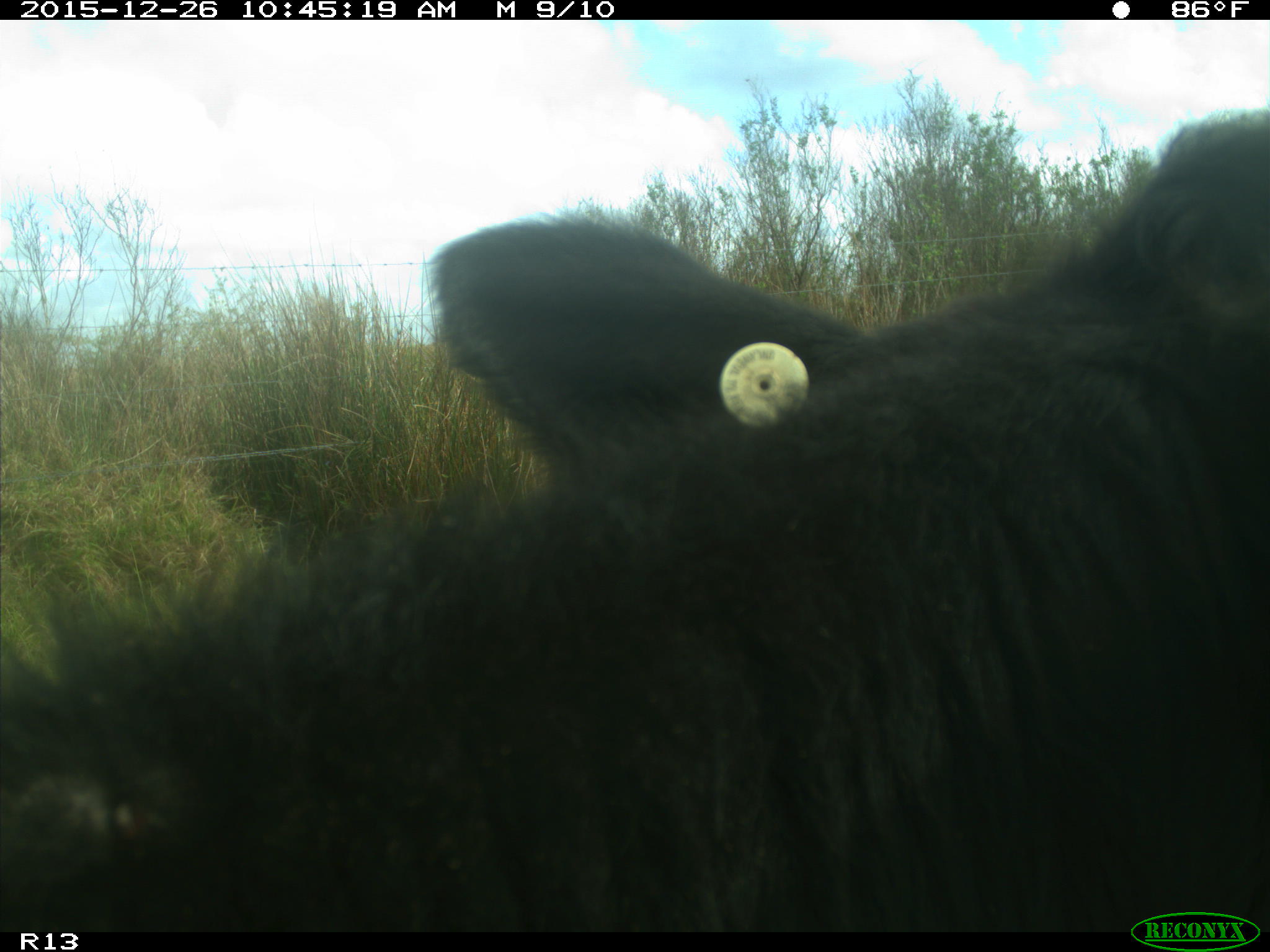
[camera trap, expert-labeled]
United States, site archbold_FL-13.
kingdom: Animalia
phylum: Chordata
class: Mammalia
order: Artiodactyla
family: Bovidae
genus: Bos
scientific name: Bos taurus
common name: domestic cow